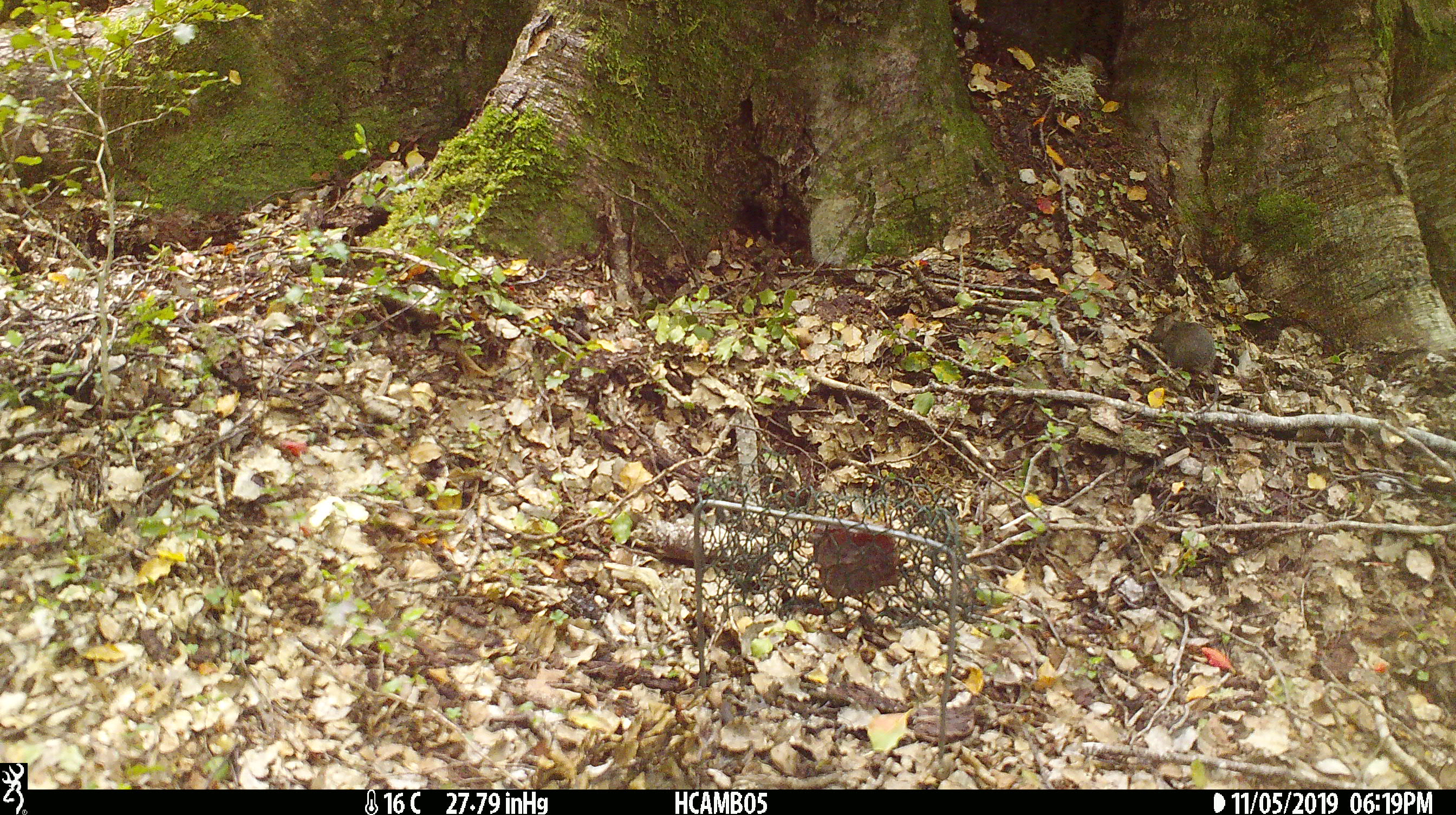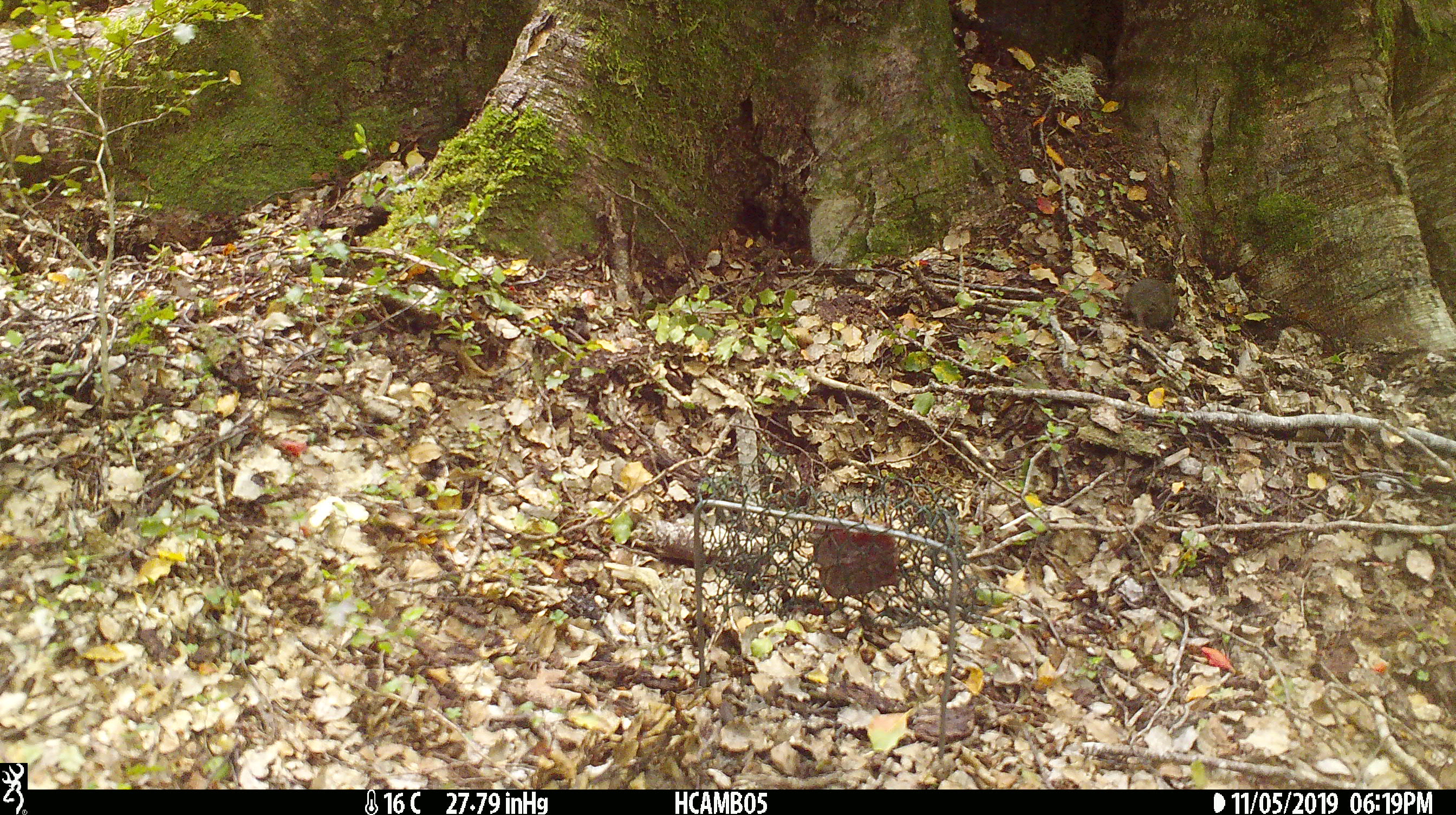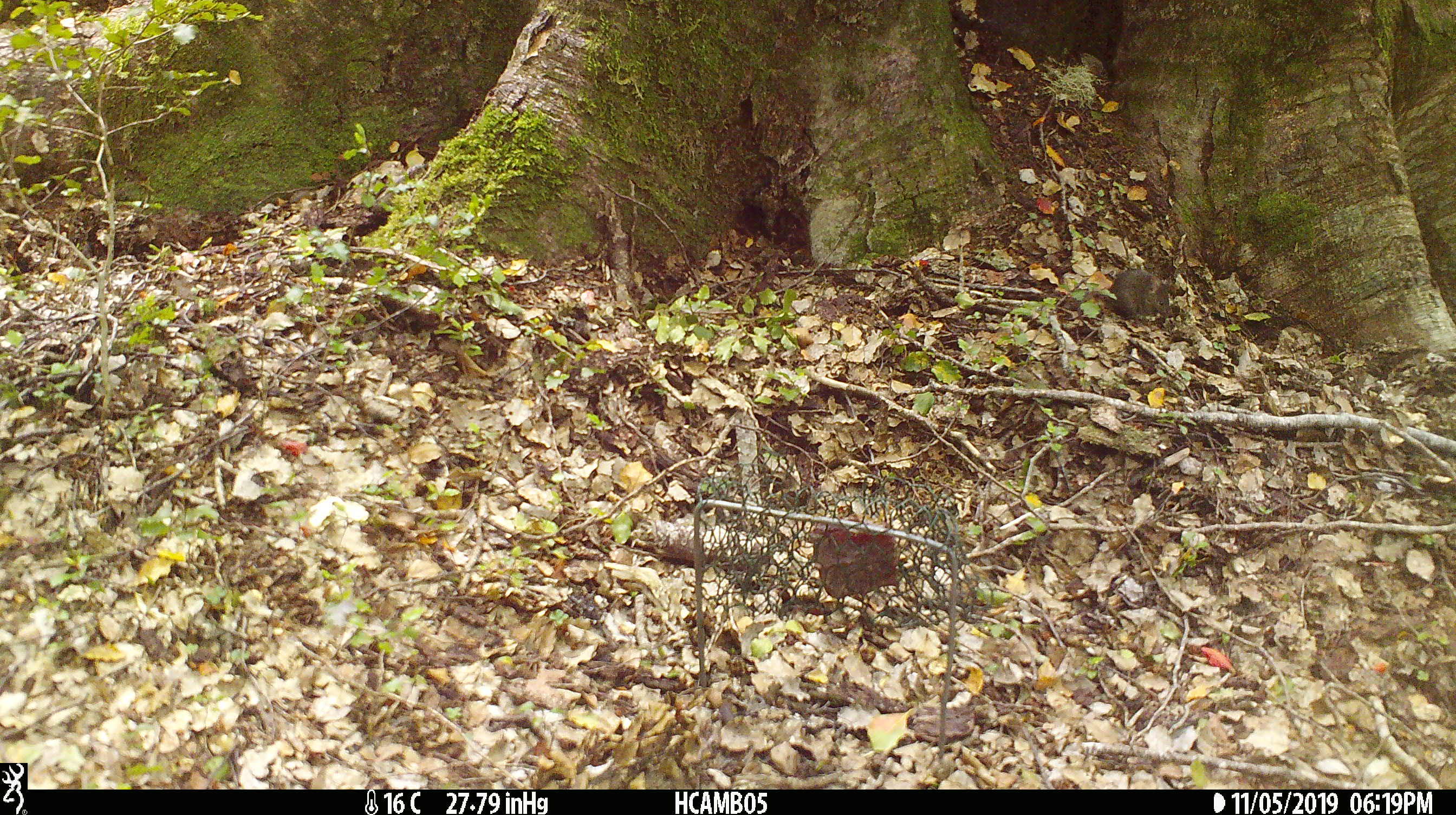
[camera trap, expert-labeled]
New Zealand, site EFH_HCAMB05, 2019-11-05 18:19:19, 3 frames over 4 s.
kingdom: Animalia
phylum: Chordata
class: Mammalia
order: Rodentia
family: Muridae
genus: Mus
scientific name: Mus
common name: mouse